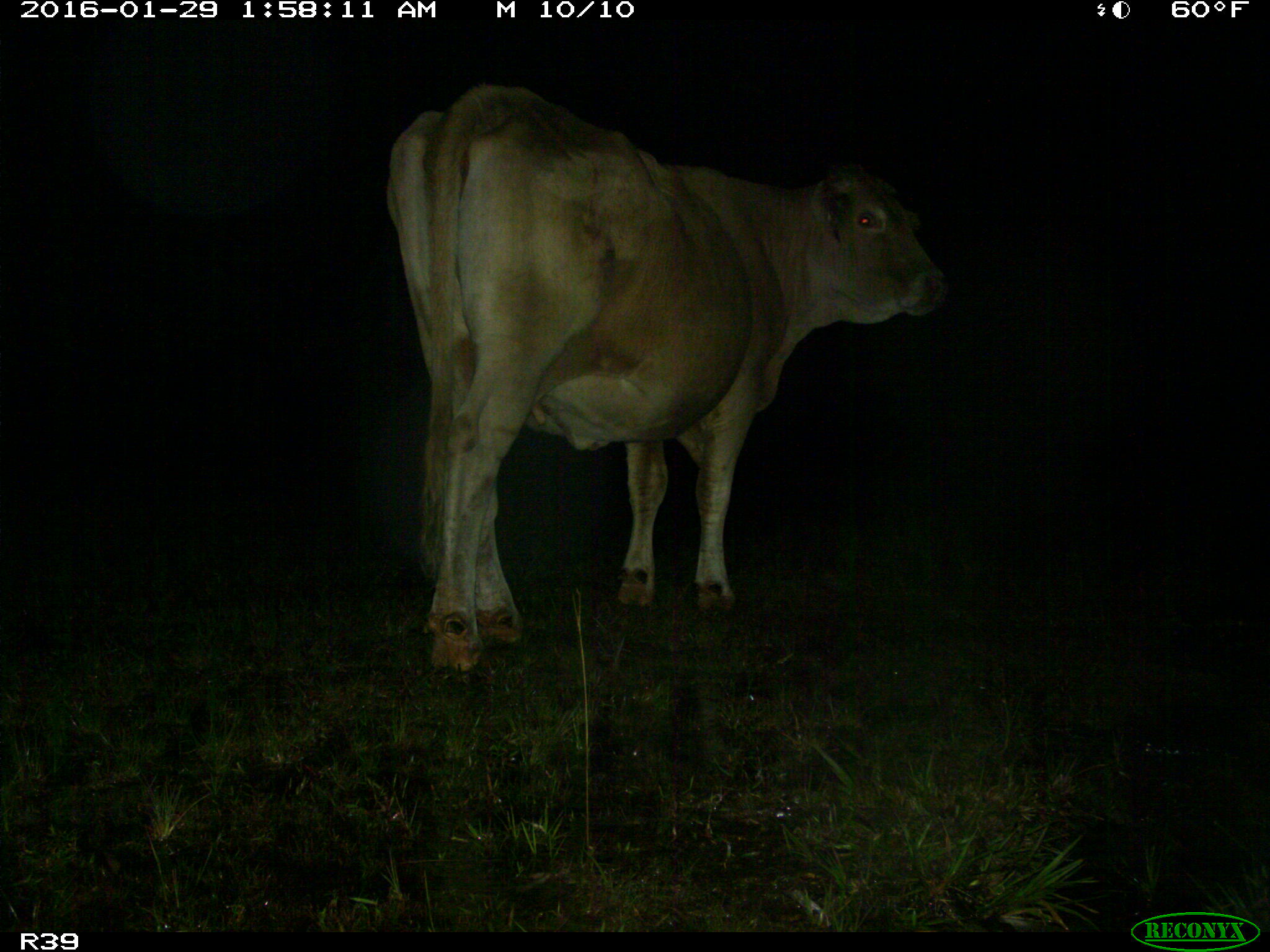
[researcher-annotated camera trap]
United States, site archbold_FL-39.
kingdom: Animalia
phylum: Chordata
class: Mammalia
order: Artiodactyla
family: Bovidae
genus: Bos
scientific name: Bos taurus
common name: domestic cow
Bos taurus (domestic cow).